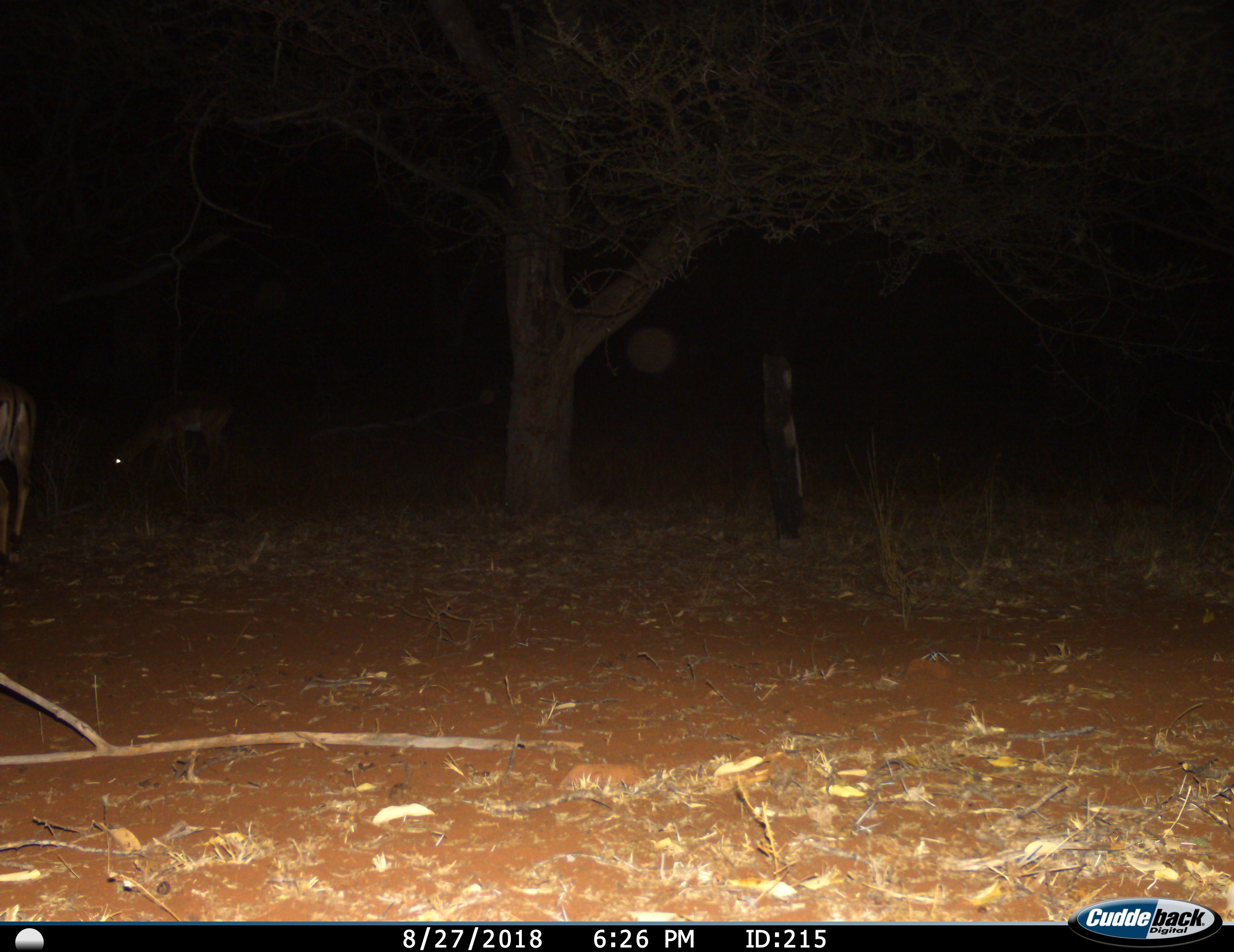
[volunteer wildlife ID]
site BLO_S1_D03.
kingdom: Animalia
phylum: Chordata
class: Mammalia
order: Artiodactyla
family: Bovidae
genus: Aepyceros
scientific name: Aepyceros melampus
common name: impala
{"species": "impala (Aepyceros melampus)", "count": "2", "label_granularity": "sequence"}